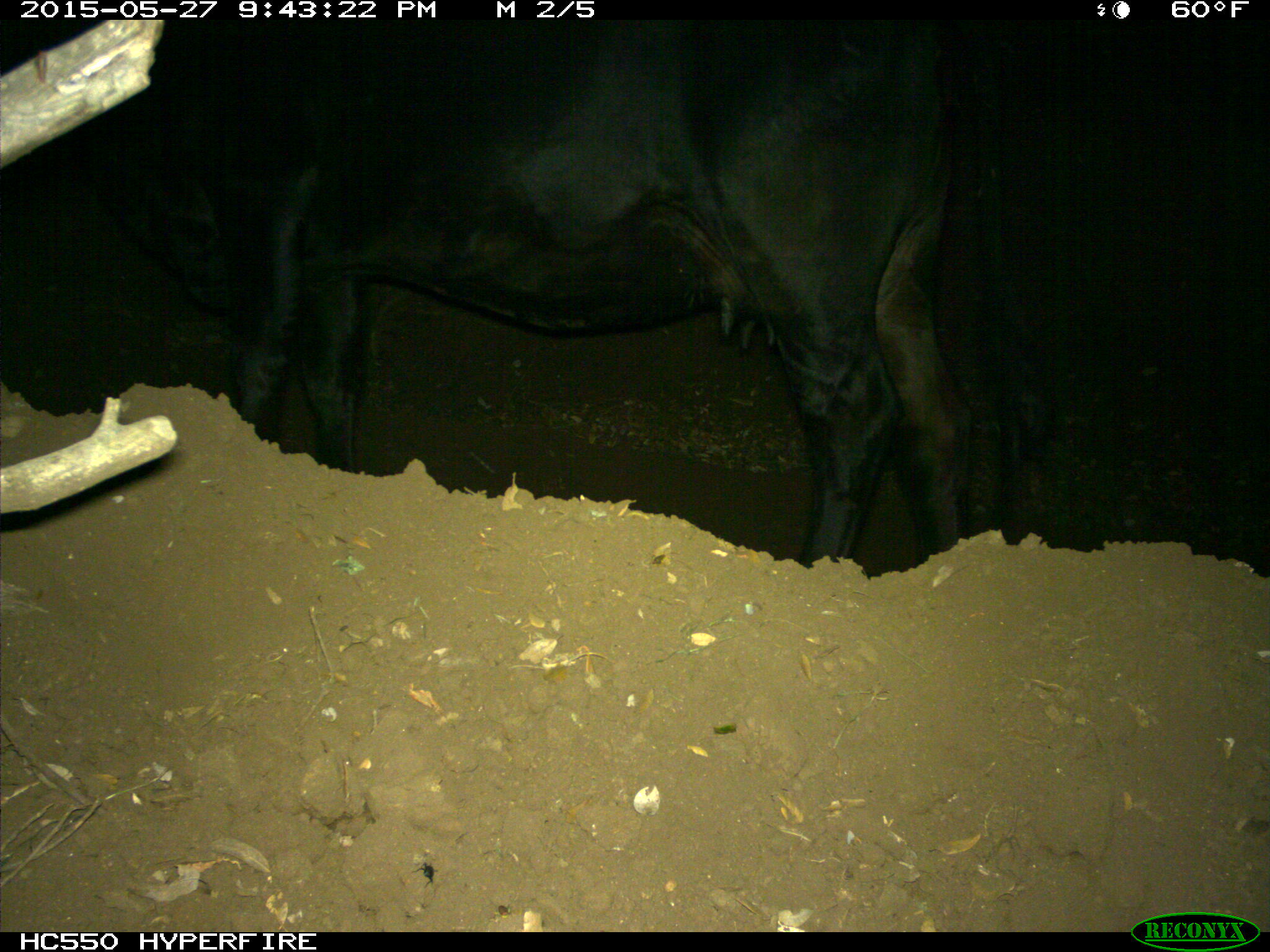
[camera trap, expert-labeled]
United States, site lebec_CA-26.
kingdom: Animalia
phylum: Chordata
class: Mammalia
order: Artiodactyla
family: Bovidae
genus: Bos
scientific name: Bos taurus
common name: domestic cow